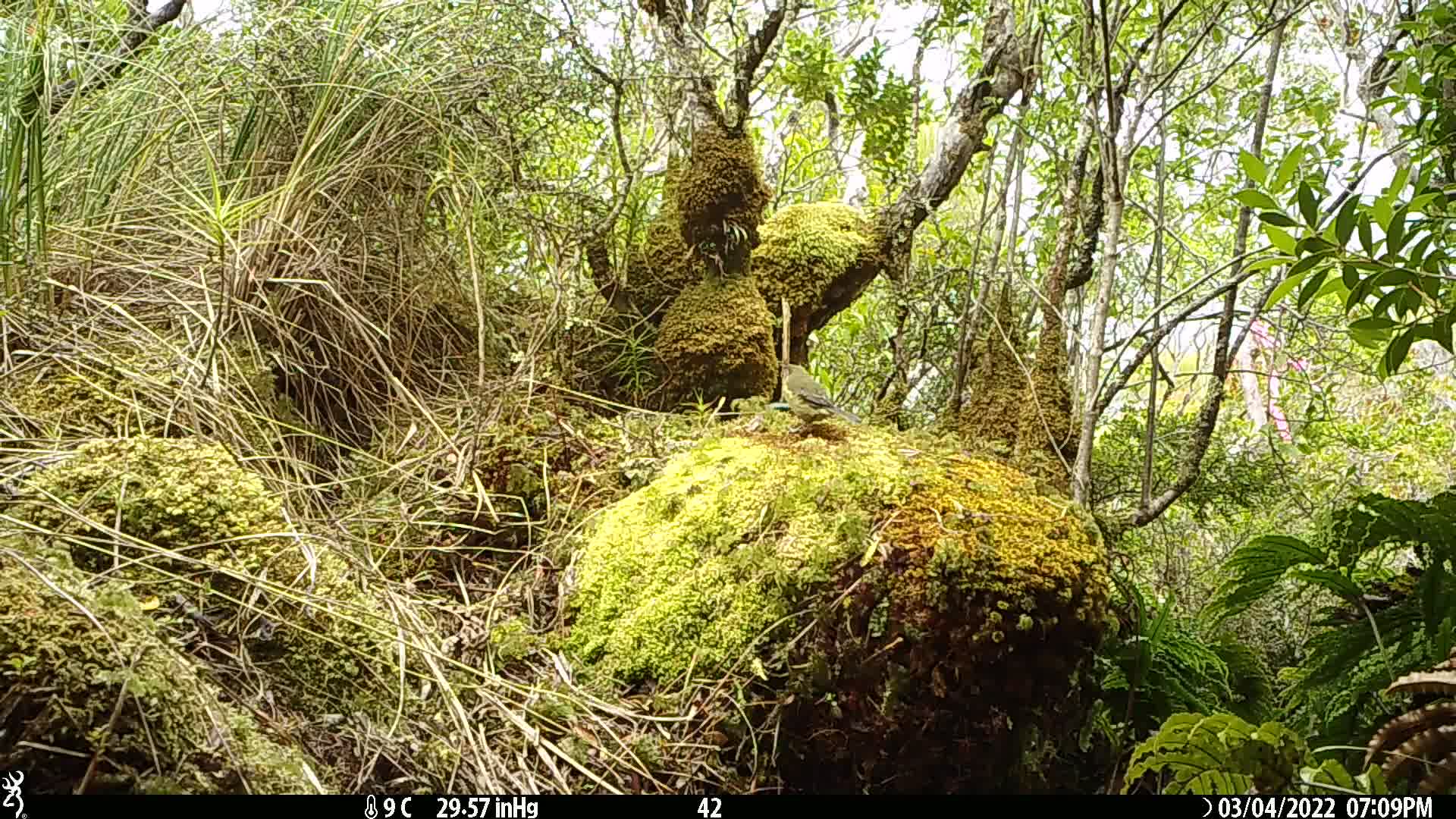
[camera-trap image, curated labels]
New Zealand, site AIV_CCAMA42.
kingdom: Animalia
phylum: Chordata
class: Aves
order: Passeriformes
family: Meliphagidae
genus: Anthornis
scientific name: Anthornis melanura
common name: new zealand bellbird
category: bellbird